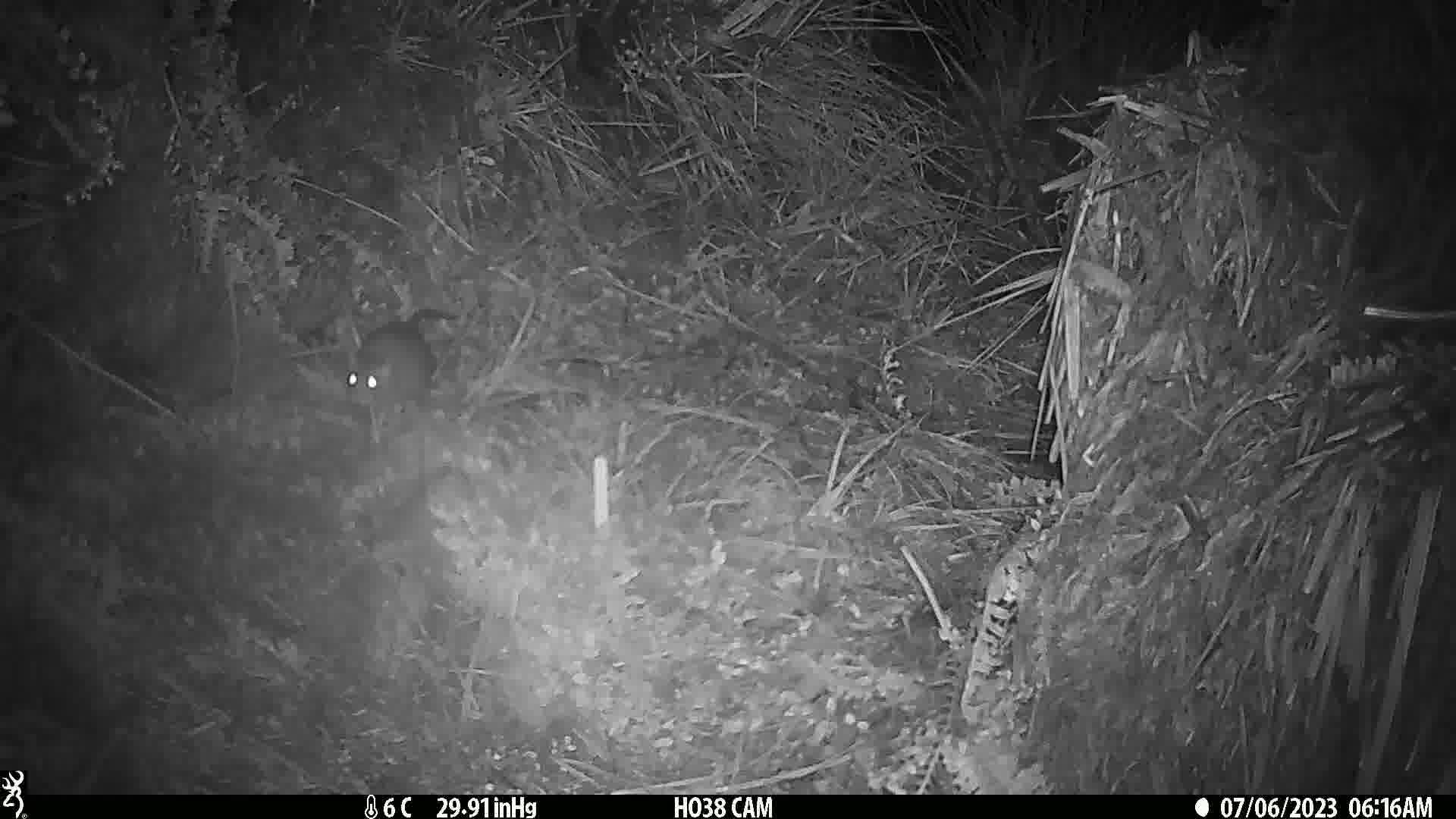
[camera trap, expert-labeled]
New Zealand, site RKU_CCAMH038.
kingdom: Animalia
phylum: Chordata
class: Mammalia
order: Rodentia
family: Muridae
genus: Rattus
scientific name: Rattus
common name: rat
Rat (Rattus).